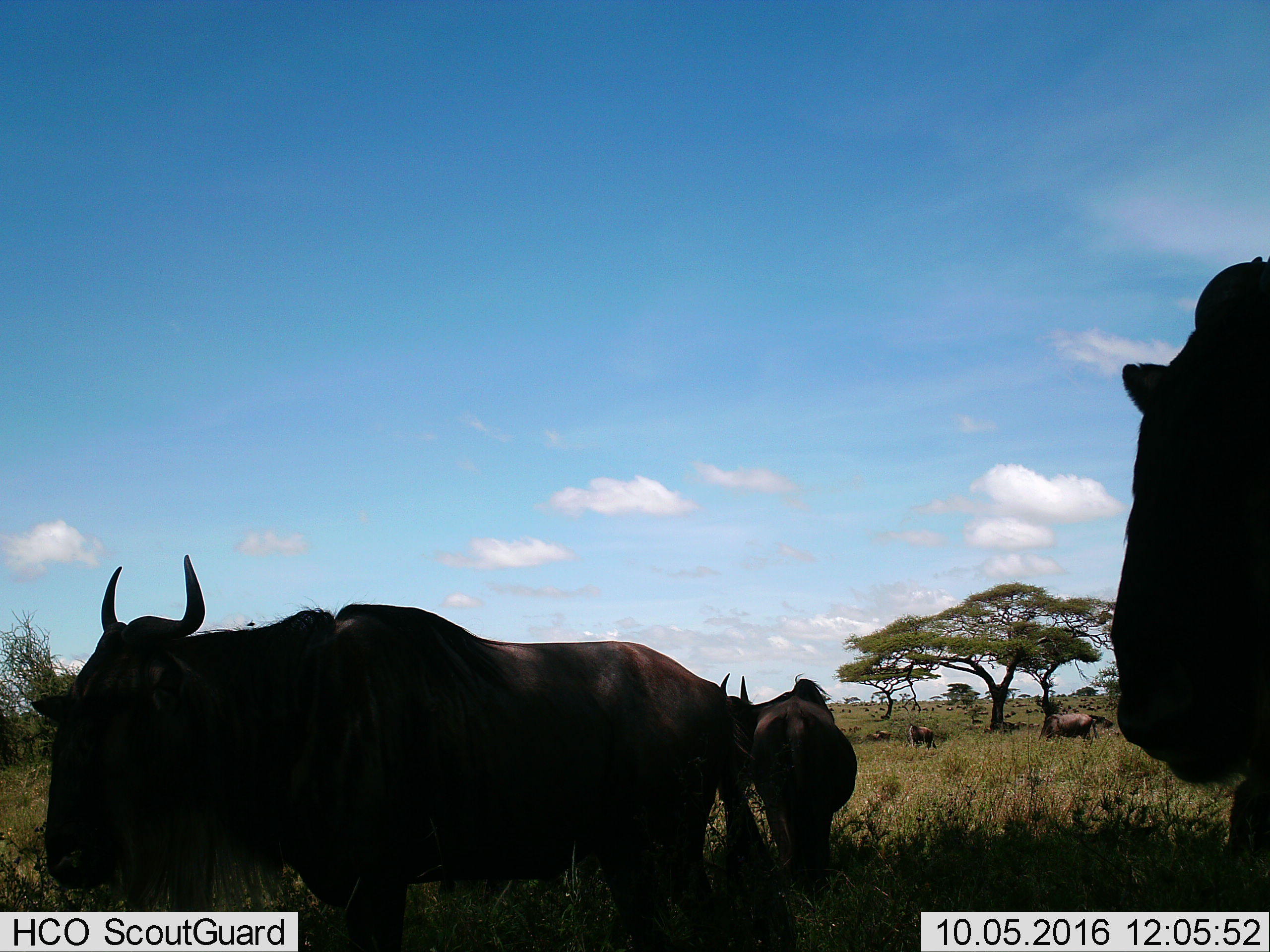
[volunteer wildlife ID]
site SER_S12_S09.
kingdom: Animalia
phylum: Chordata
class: Mammalia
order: Artiodactyla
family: Bovidae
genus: Connochaetes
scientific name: Connochaetes taurinus taurinus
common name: blue wildebeest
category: wildebeestblue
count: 11-50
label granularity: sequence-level